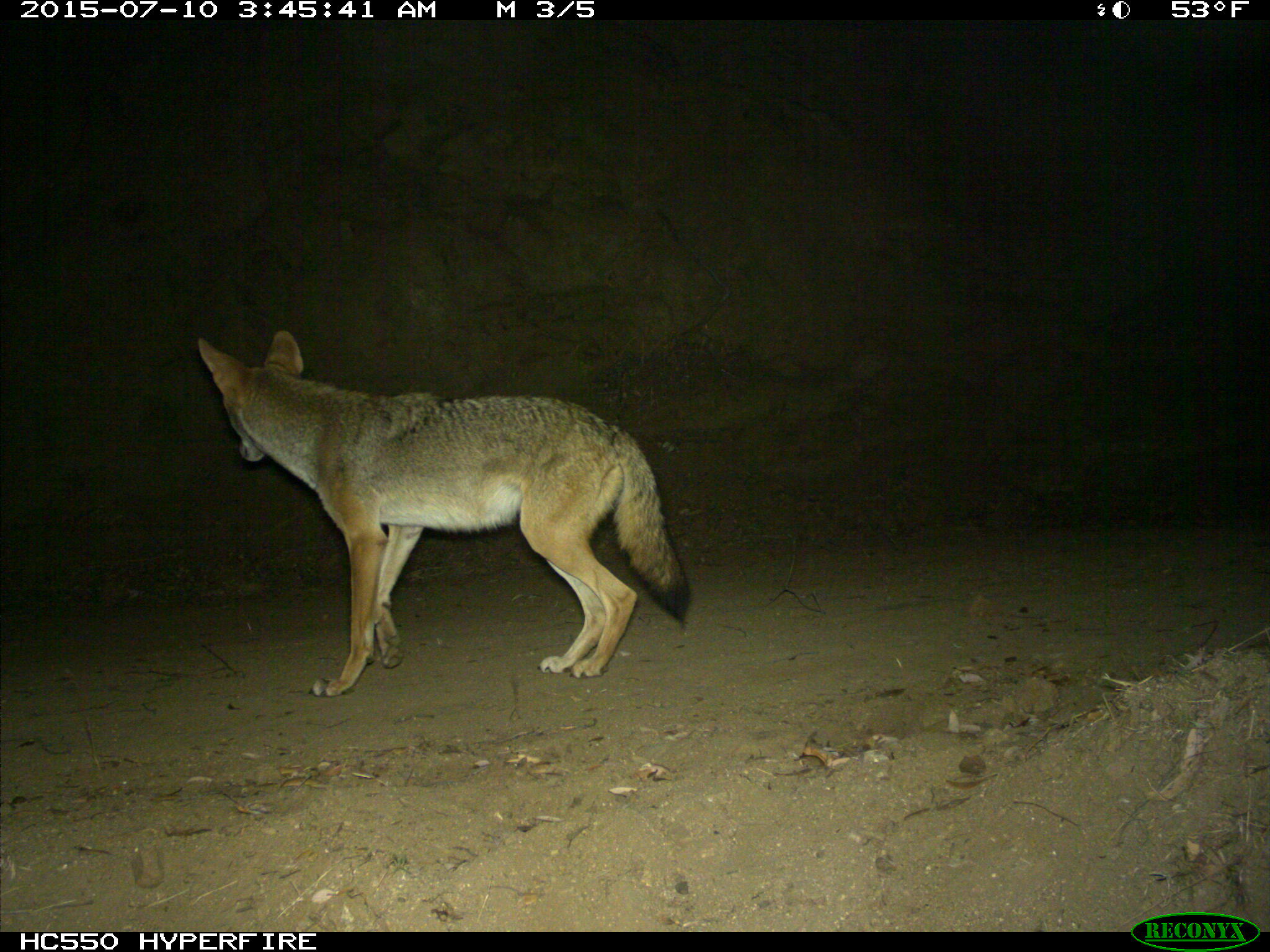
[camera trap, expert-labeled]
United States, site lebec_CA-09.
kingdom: Animalia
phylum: Chordata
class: Mammalia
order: Carnivora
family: Canidae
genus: Canis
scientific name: Canis latrans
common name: coyote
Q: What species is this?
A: Canis latrans (coyote).